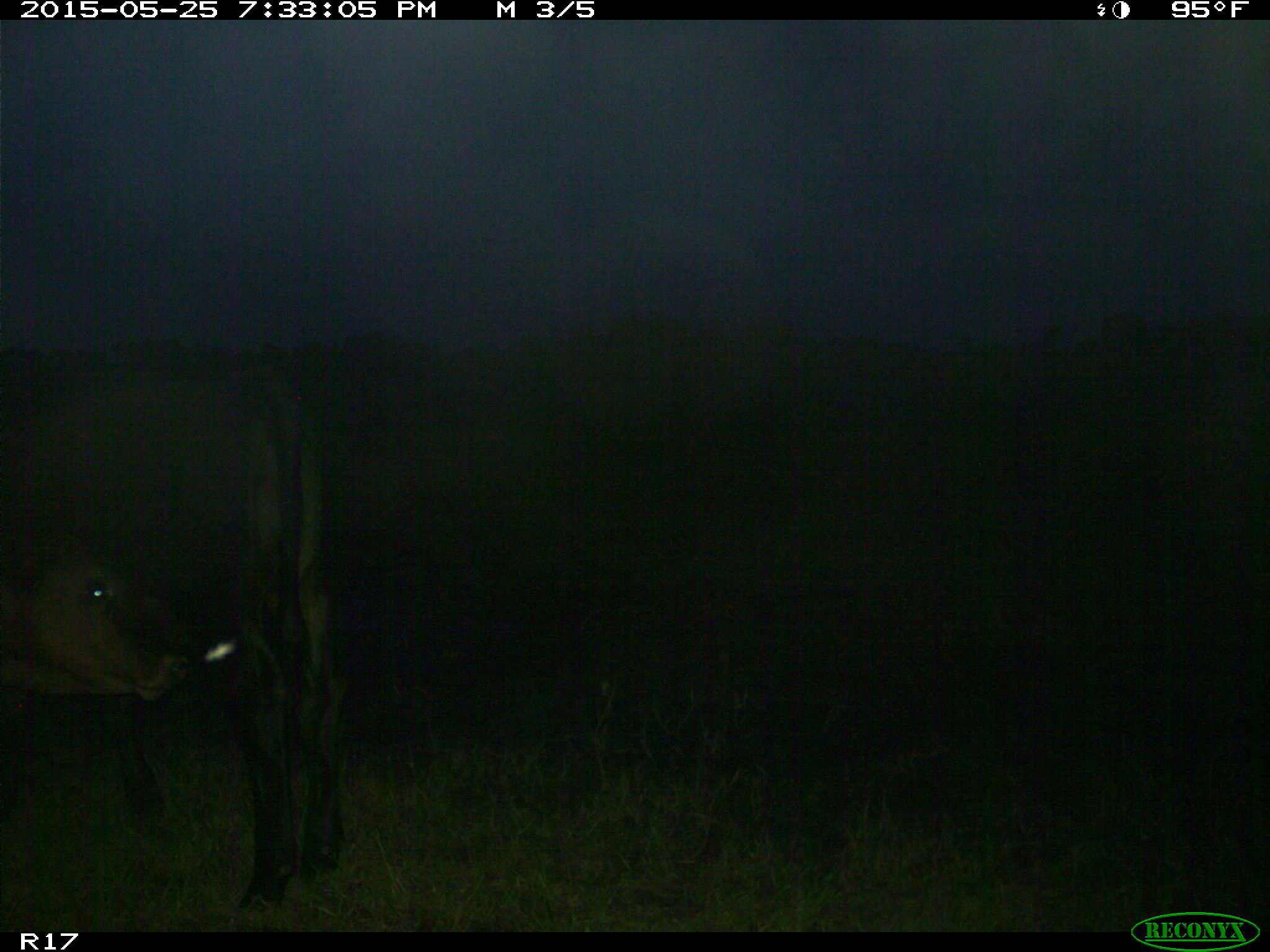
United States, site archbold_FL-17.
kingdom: Animalia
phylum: Chordata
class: Mammalia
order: Artiodactyla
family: Bovidae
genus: Bos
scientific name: Bos taurus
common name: domestic cow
Bos taurus (domestic cow).